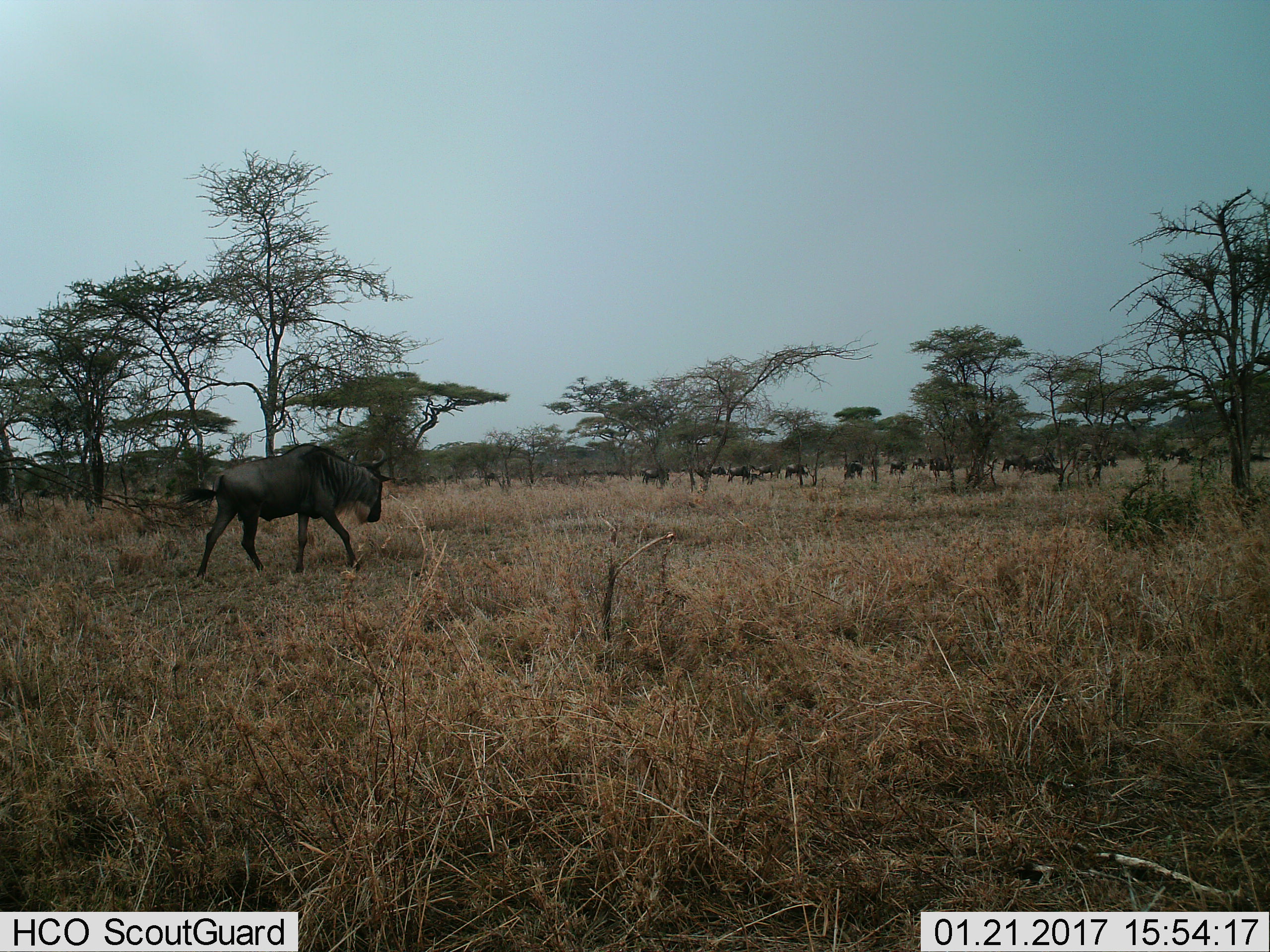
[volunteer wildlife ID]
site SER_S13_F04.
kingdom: Animalia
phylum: Chordata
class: Mammalia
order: Artiodactyla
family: Bovidae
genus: Connochaetes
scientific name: Connochaetes taurinus taurinus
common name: blue wildebeest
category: wildebeestblue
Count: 11-50.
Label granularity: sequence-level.